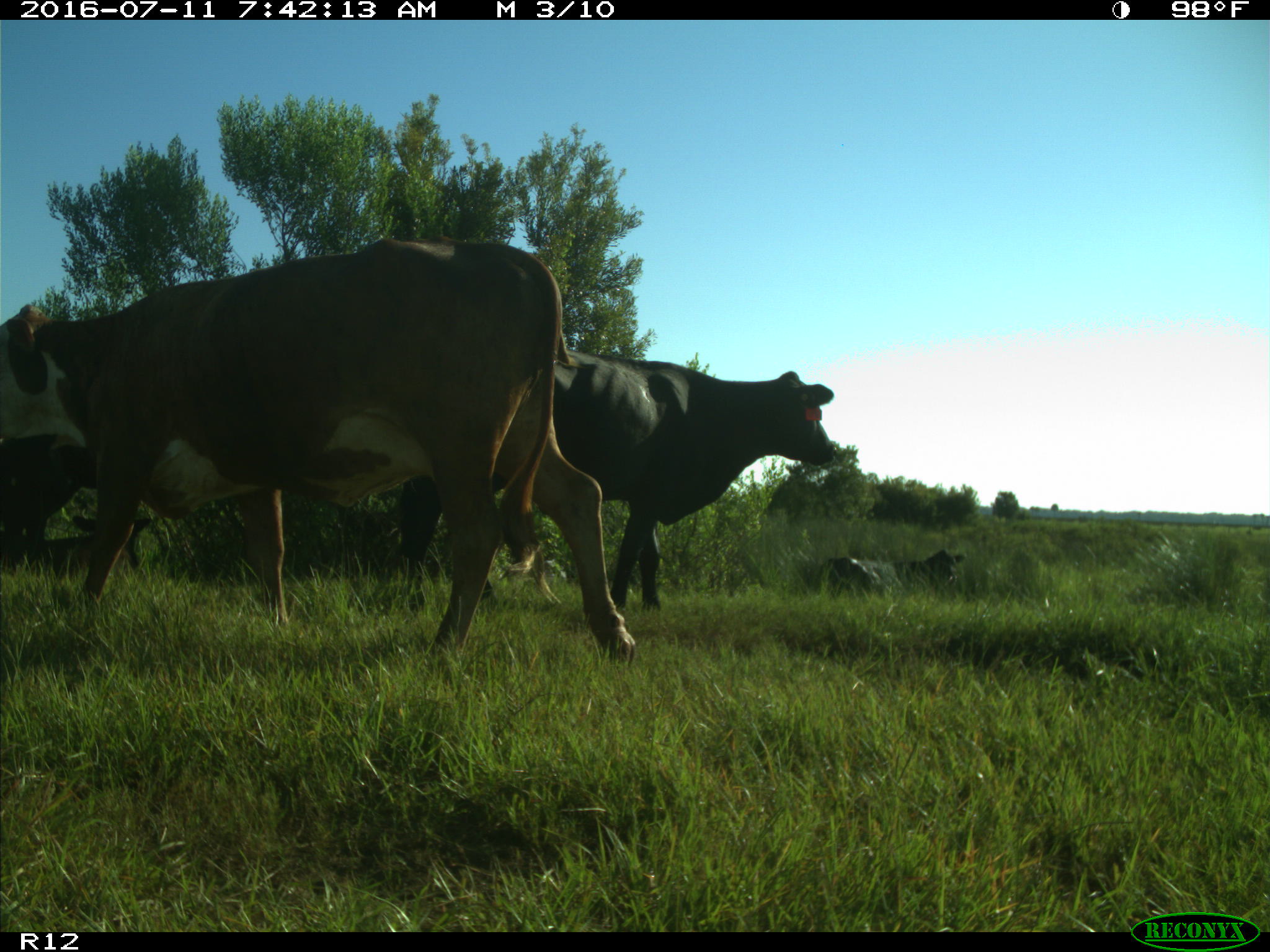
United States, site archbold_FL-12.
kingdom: Animalia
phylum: Chordata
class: Mammalia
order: Artiodactyla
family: Bovidae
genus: Bos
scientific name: Bos taurus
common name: domestic cow